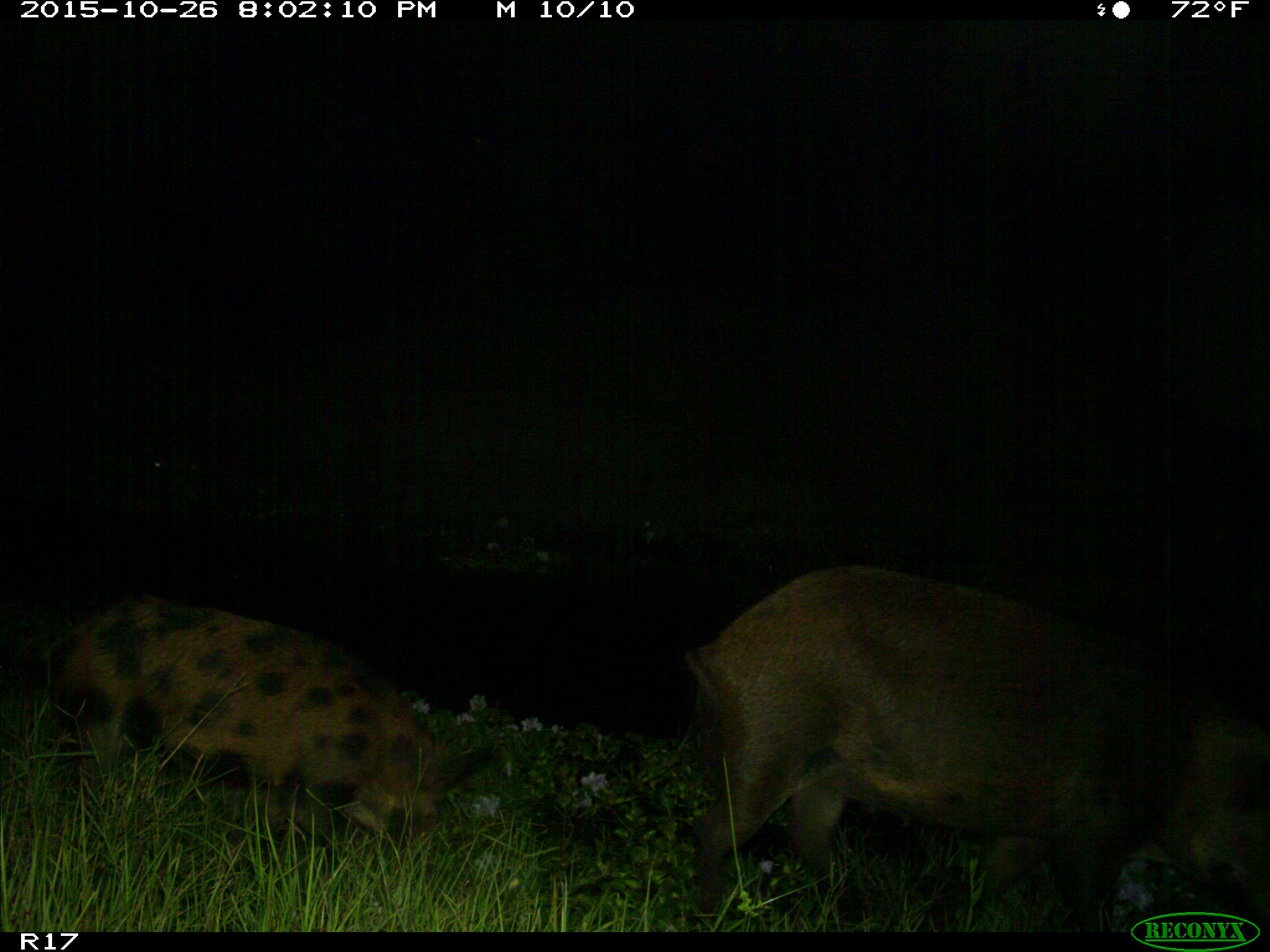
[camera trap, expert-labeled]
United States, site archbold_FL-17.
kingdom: Animalia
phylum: Chordata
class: Mammalia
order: Artiodactyla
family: Suidae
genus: Sus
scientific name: Sus scrofa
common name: wild boar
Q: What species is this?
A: Sus scrofa (wild boar).